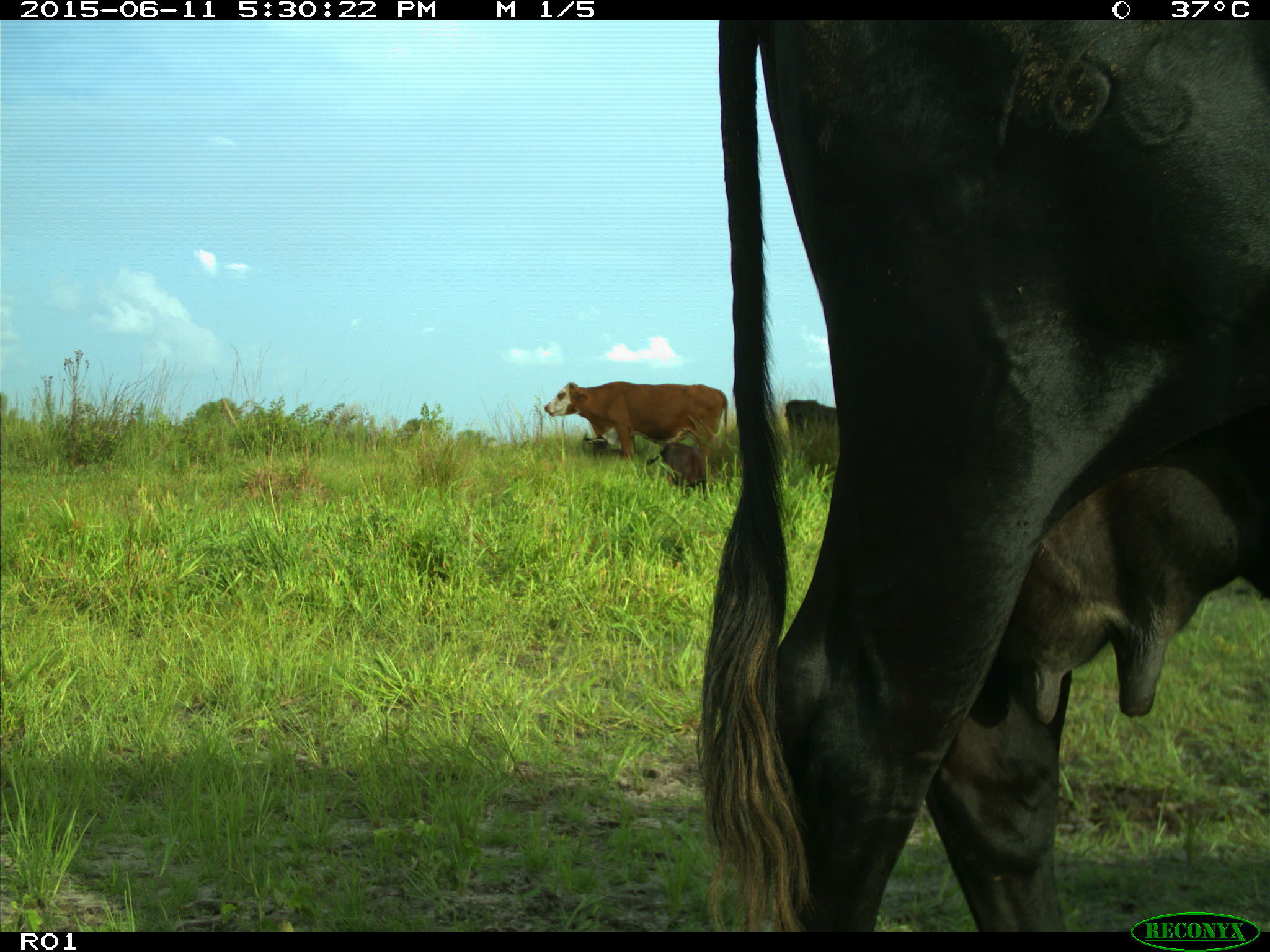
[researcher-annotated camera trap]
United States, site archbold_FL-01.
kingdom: Animalia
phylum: Chordata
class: Mammalia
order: Artiodactyla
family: Bovidae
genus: Bos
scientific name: Bos taurus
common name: domestic cow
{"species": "Bos taurus (domestic cow)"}